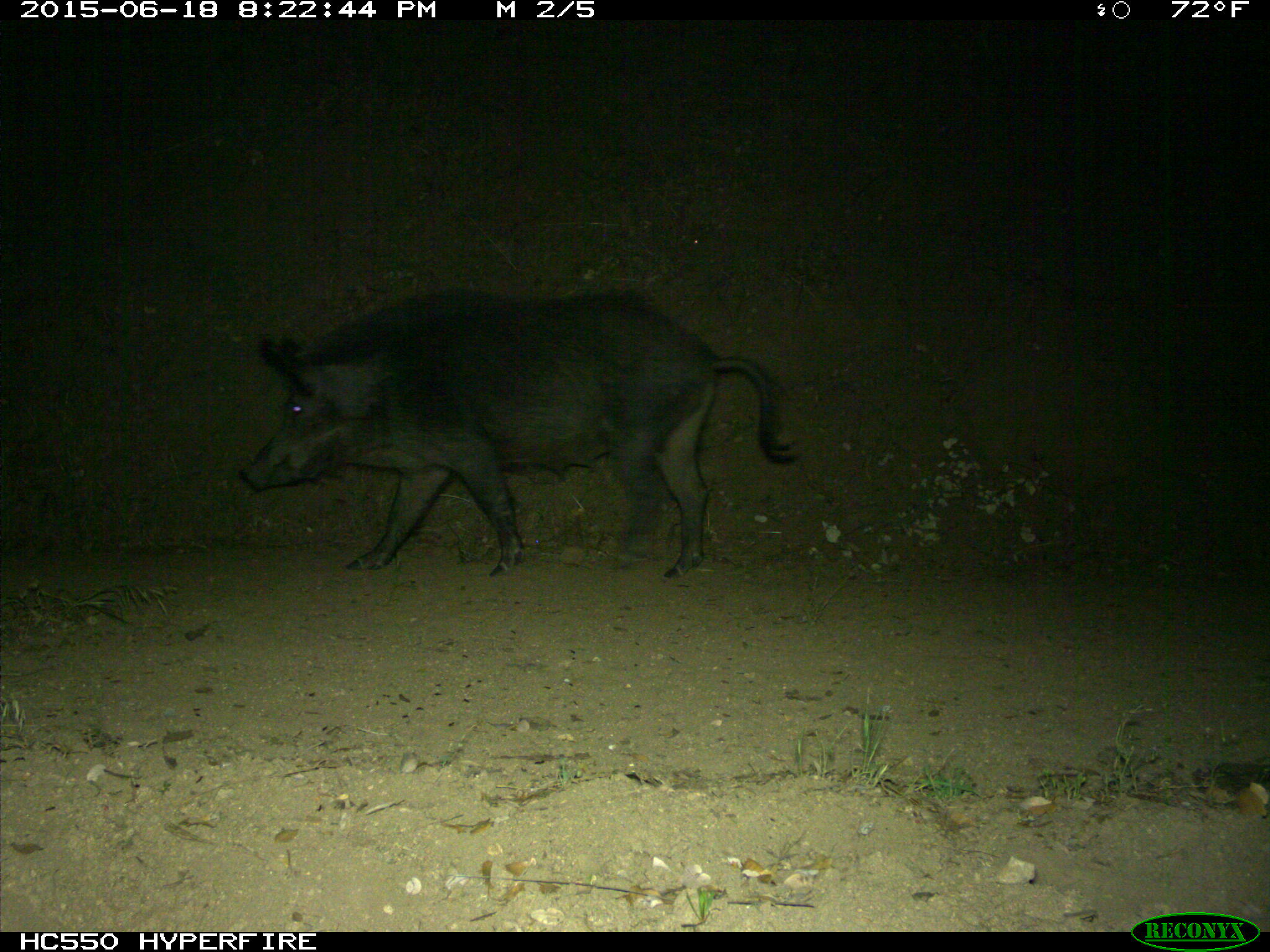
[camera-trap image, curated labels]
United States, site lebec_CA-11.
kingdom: Animalia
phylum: Chordata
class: Mammalia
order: Artiodactyla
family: Suidae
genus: Sus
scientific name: Sus scrofa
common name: wild boar